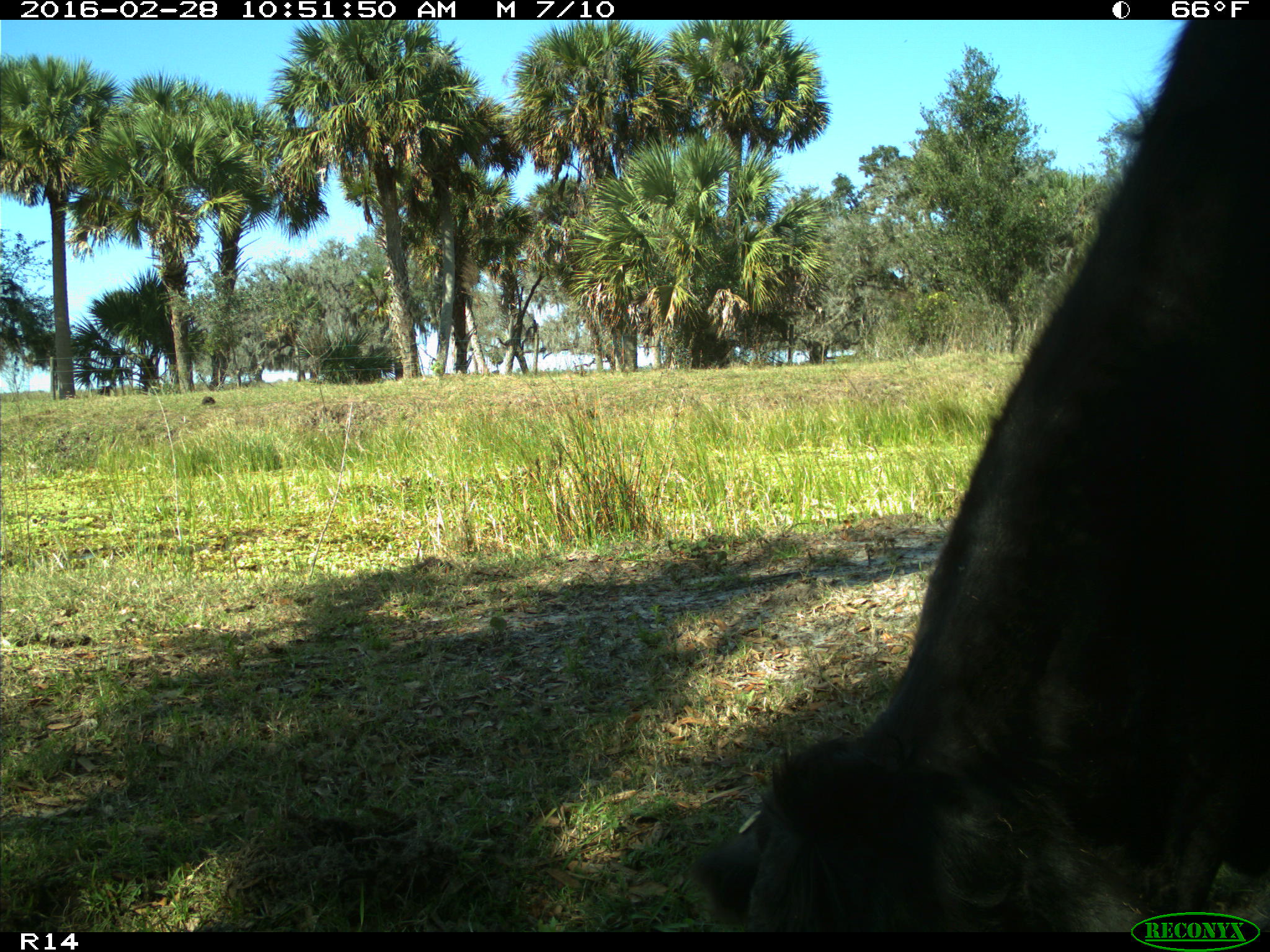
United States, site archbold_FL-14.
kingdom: Animalia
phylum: Chordata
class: Mammalia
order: Artiodactyla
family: Bovidae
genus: Bos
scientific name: Bos taurus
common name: domestic cow